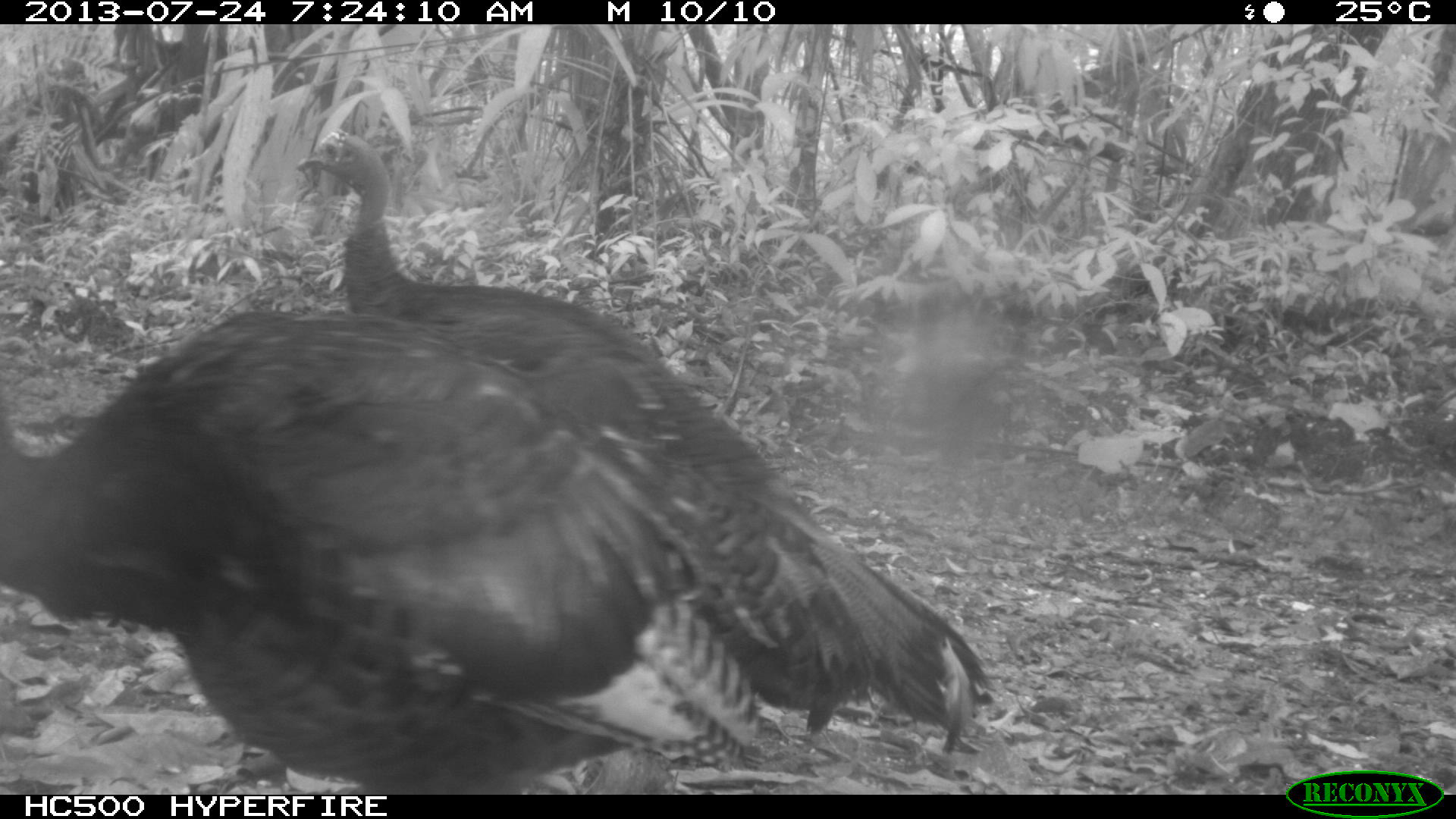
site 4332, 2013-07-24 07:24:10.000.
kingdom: Animalia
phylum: Chordata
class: Aves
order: Galliformes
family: Phasianidae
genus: Meleagris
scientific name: Meleagris ocellata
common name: ocellated turkey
Meleagris ocellata (ocellated turkey), count 3.